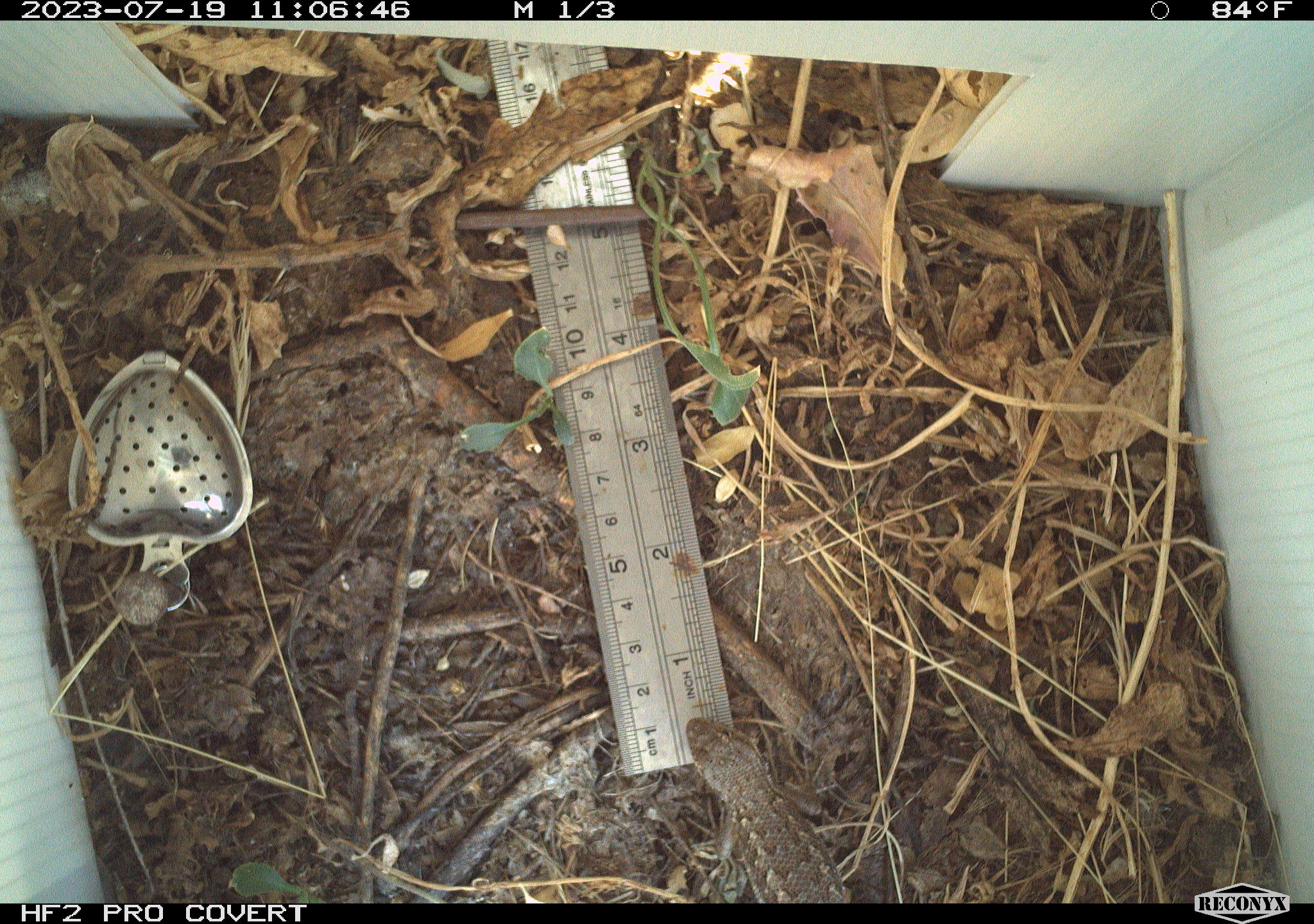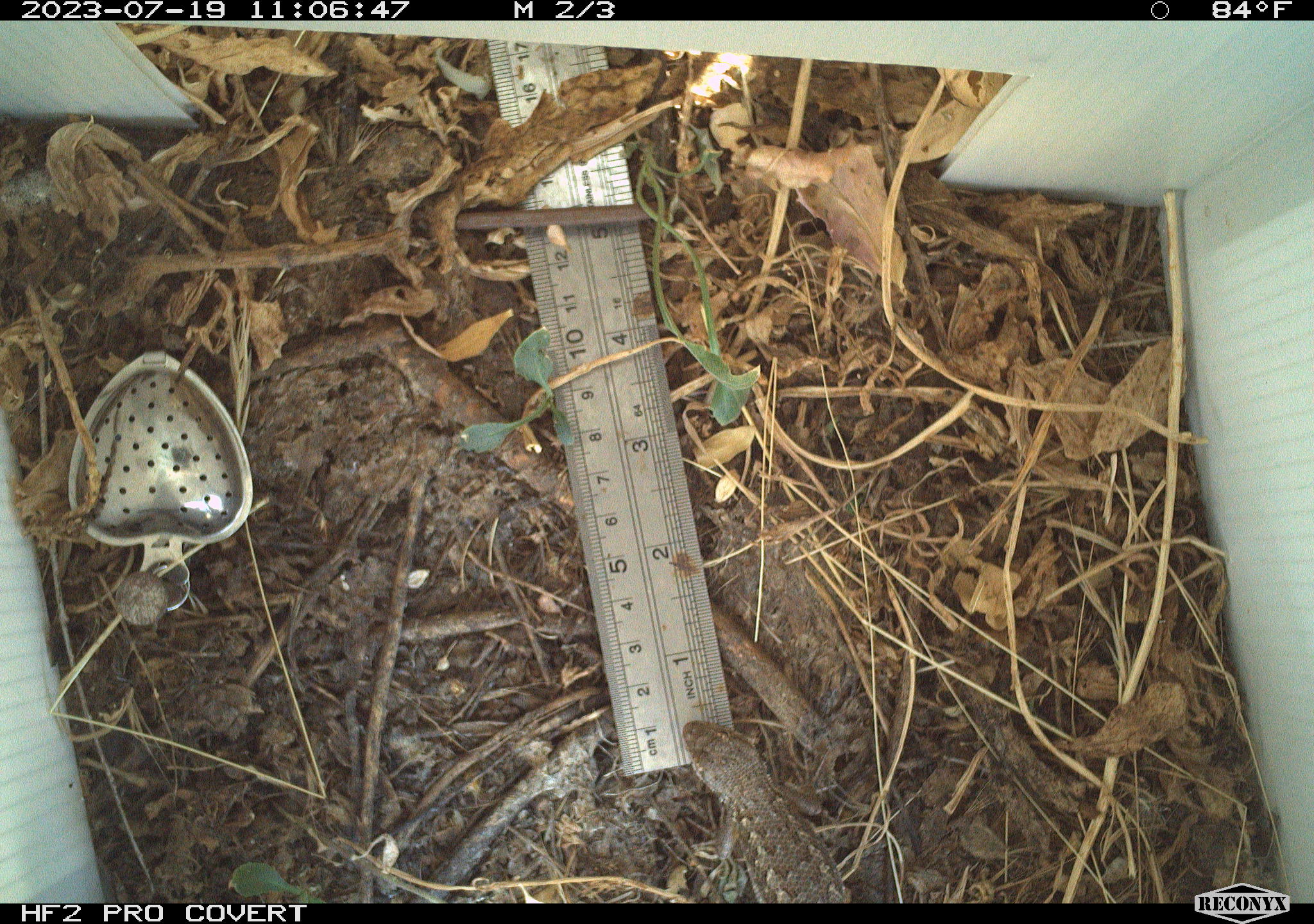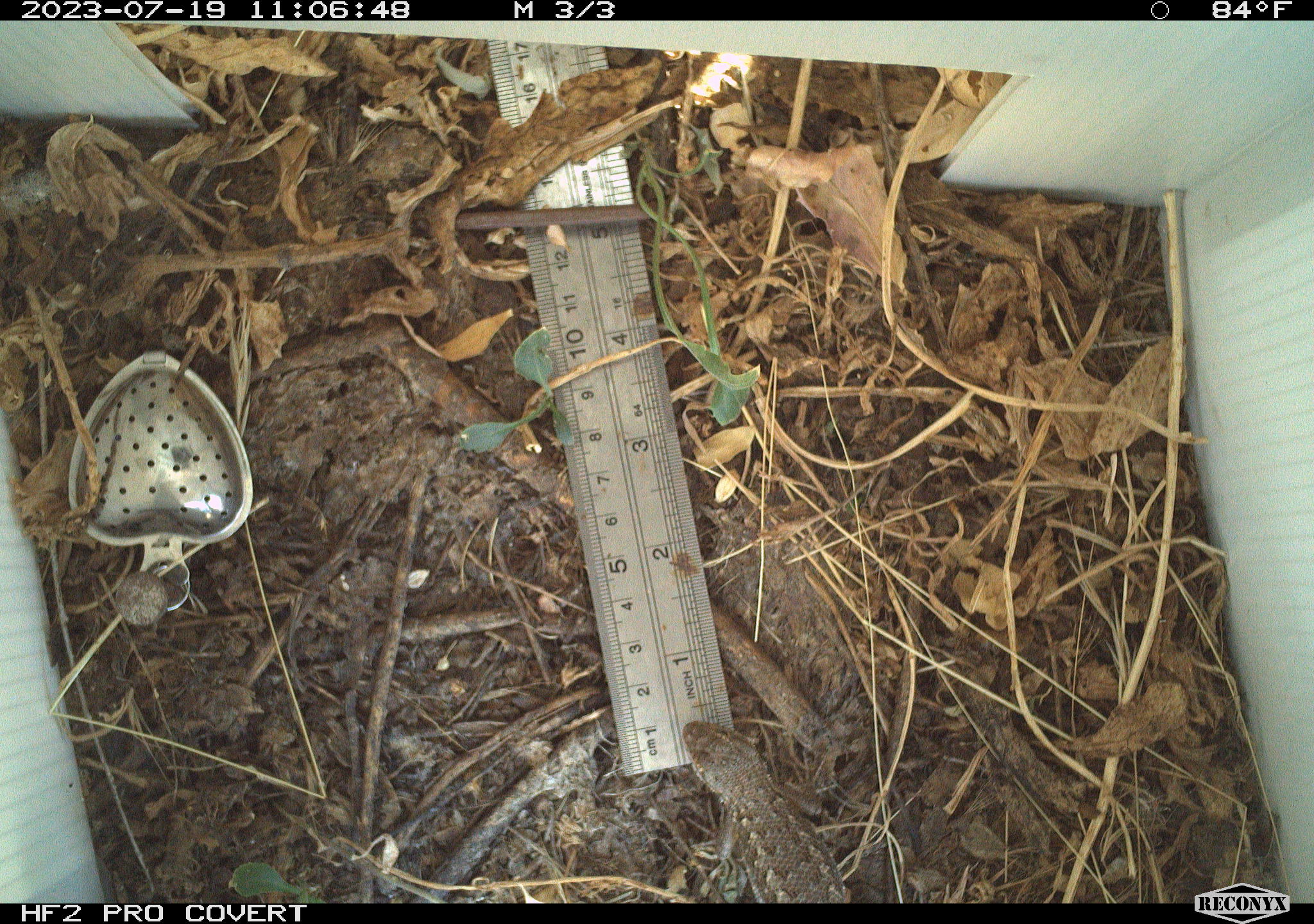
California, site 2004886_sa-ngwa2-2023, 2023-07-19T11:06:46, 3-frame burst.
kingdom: Animalia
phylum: Chordata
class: Reptilia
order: Squamata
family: Phrynosomatidae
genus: Uta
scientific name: Uta stansburiana elegans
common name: western side-blotched lizard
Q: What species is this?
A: Western side-blotched lizard (Uta stansburiana elegans).